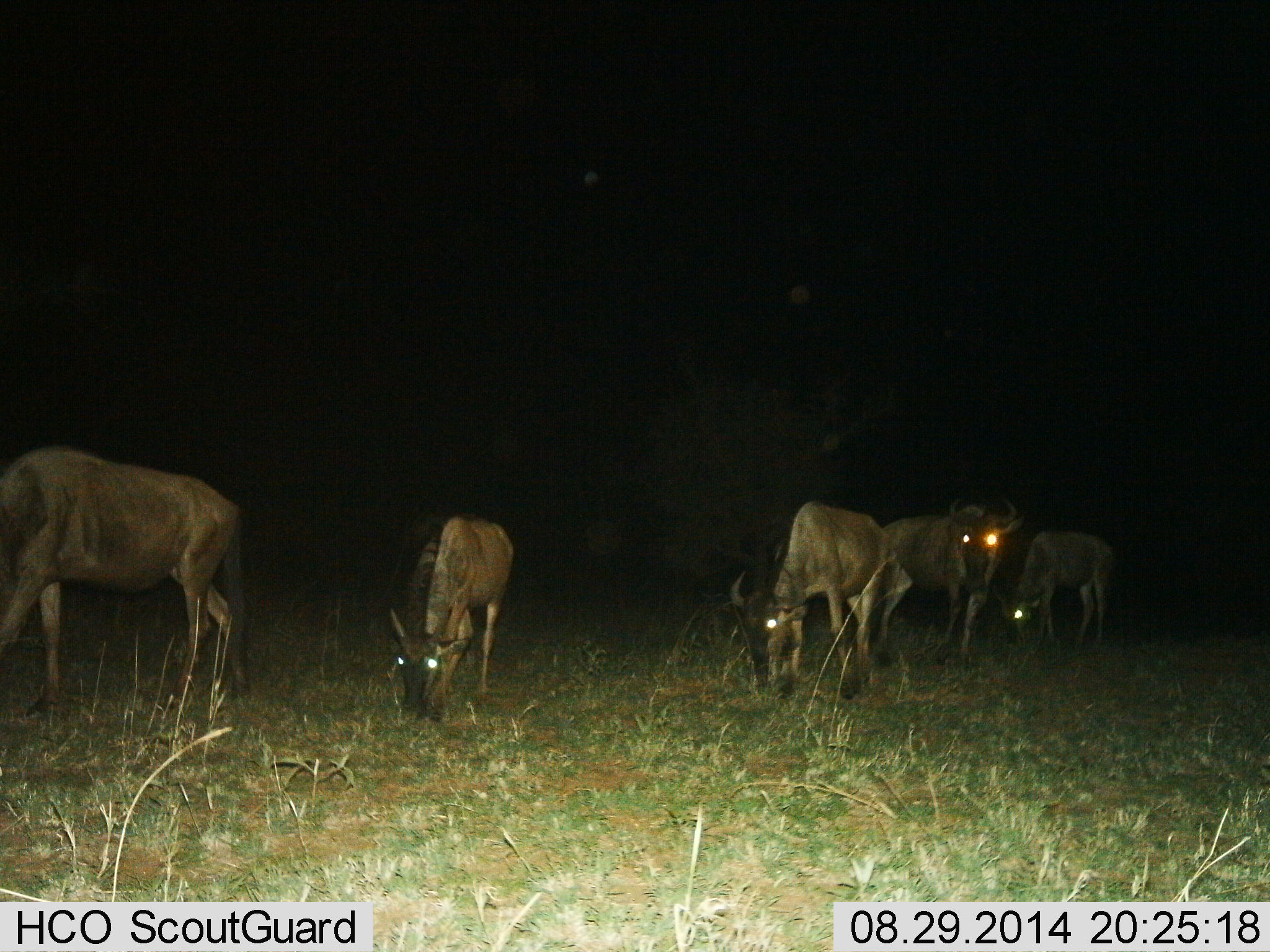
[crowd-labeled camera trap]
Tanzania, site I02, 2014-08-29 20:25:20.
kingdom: Animalia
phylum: Chordata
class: Mammalia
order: Artiodactyla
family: Bovidae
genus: Connochaetes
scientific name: Connochaetes taurinus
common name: blue wildebeest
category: wildebeest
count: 5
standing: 60%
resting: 0%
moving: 10%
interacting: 0%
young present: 0%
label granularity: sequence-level